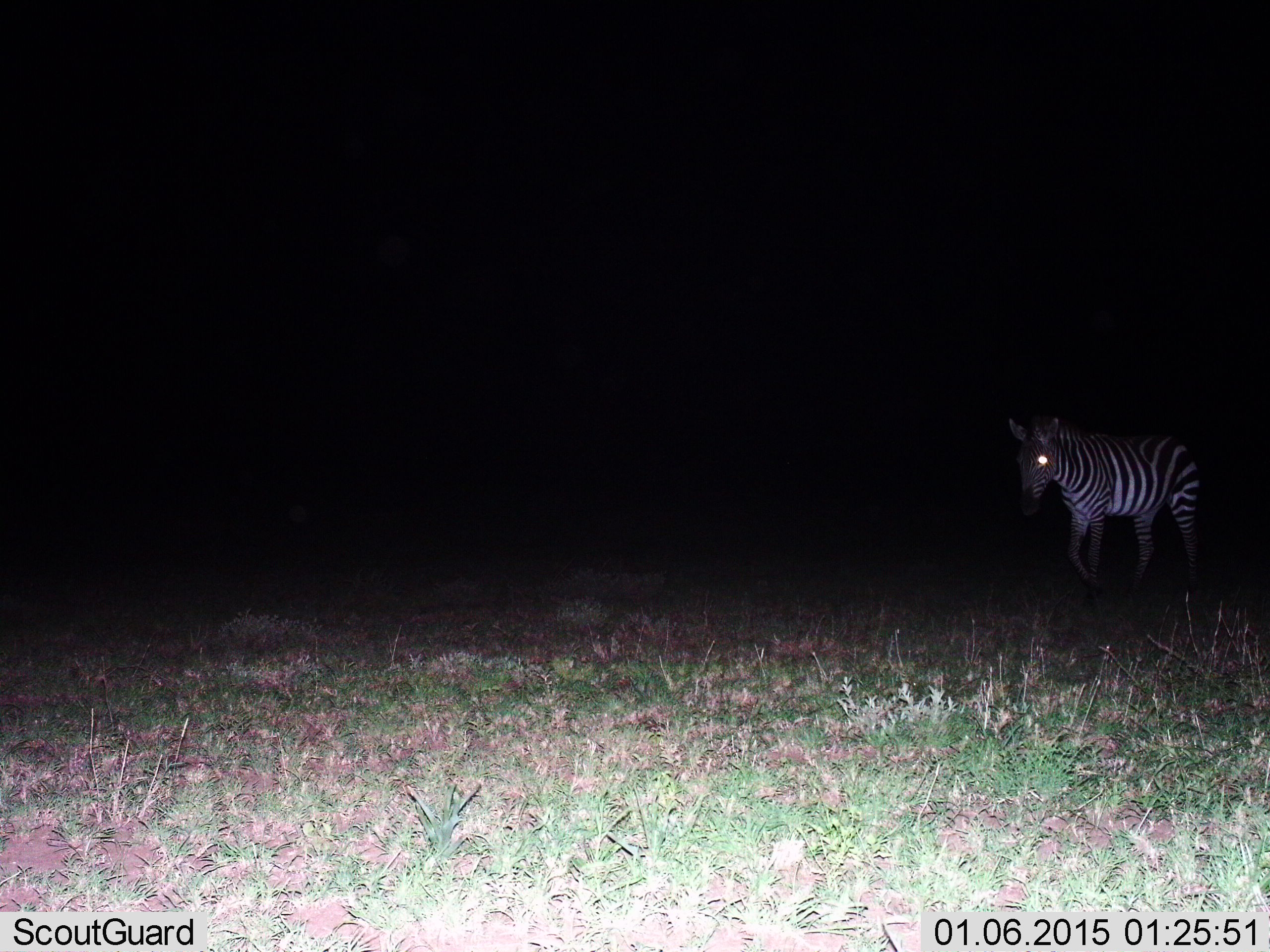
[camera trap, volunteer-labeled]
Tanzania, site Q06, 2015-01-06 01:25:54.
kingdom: Animalia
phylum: Chordata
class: Mammalia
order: Perissodactyla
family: Equidae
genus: Equus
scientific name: Equus quagga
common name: plains zebra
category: zebra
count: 1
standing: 10%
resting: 0%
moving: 90%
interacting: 0%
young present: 0%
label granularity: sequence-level